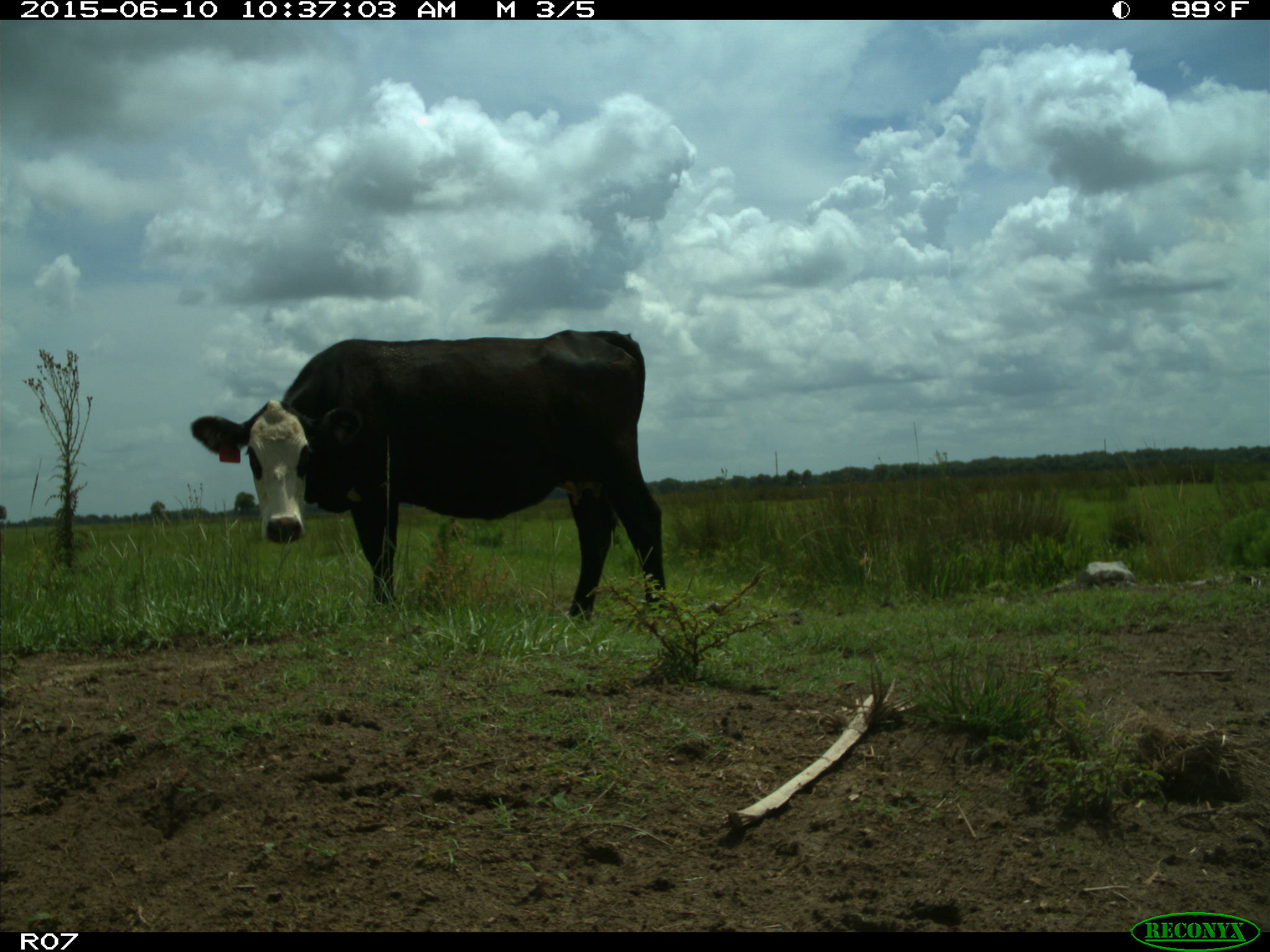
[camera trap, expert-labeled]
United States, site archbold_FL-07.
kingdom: Animalia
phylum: Chordata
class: Mammalia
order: Artiodactyla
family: Bovidae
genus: Bos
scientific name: Bos taurus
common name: domestic cow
Bos taurus (domestic cow).